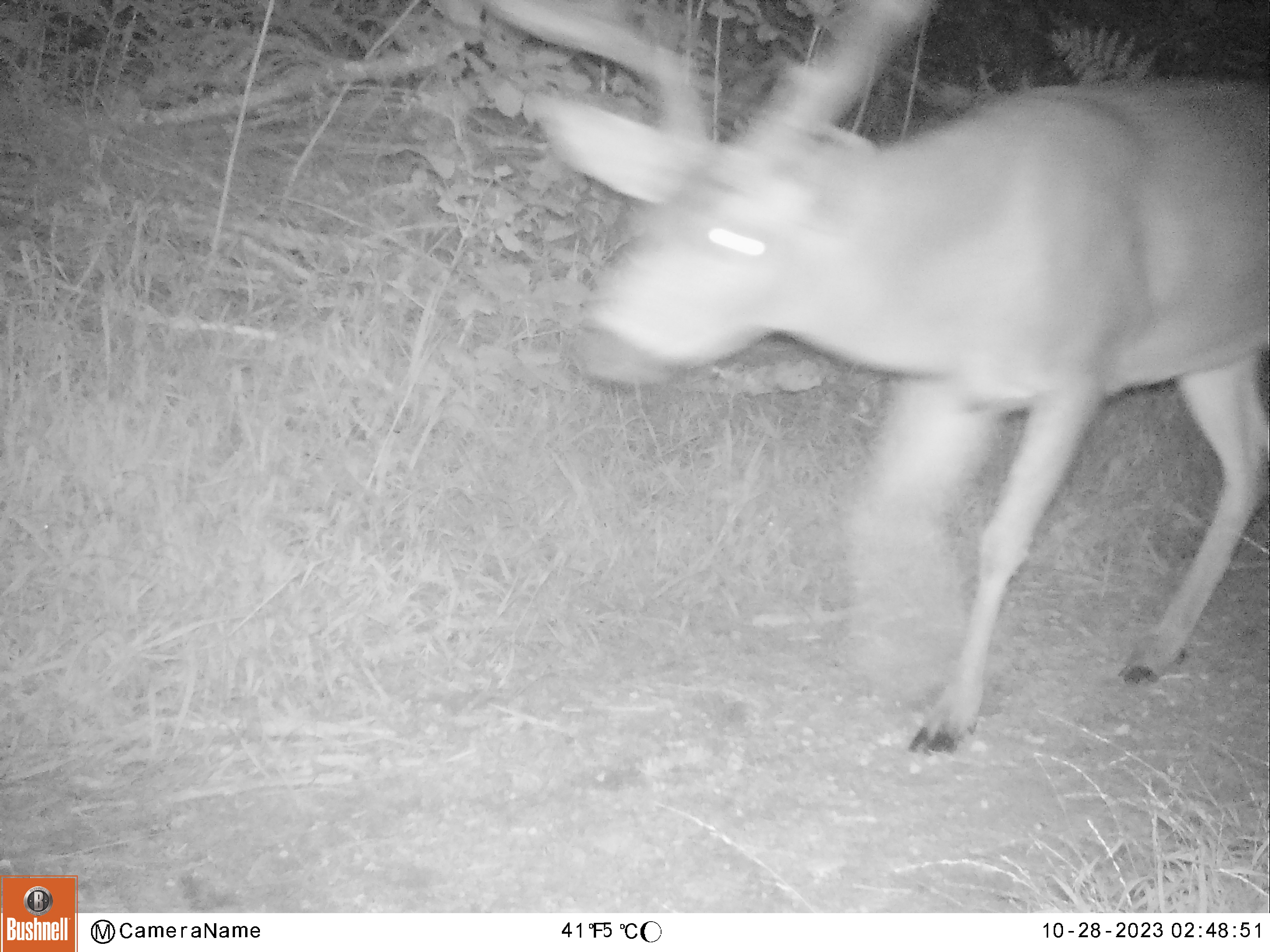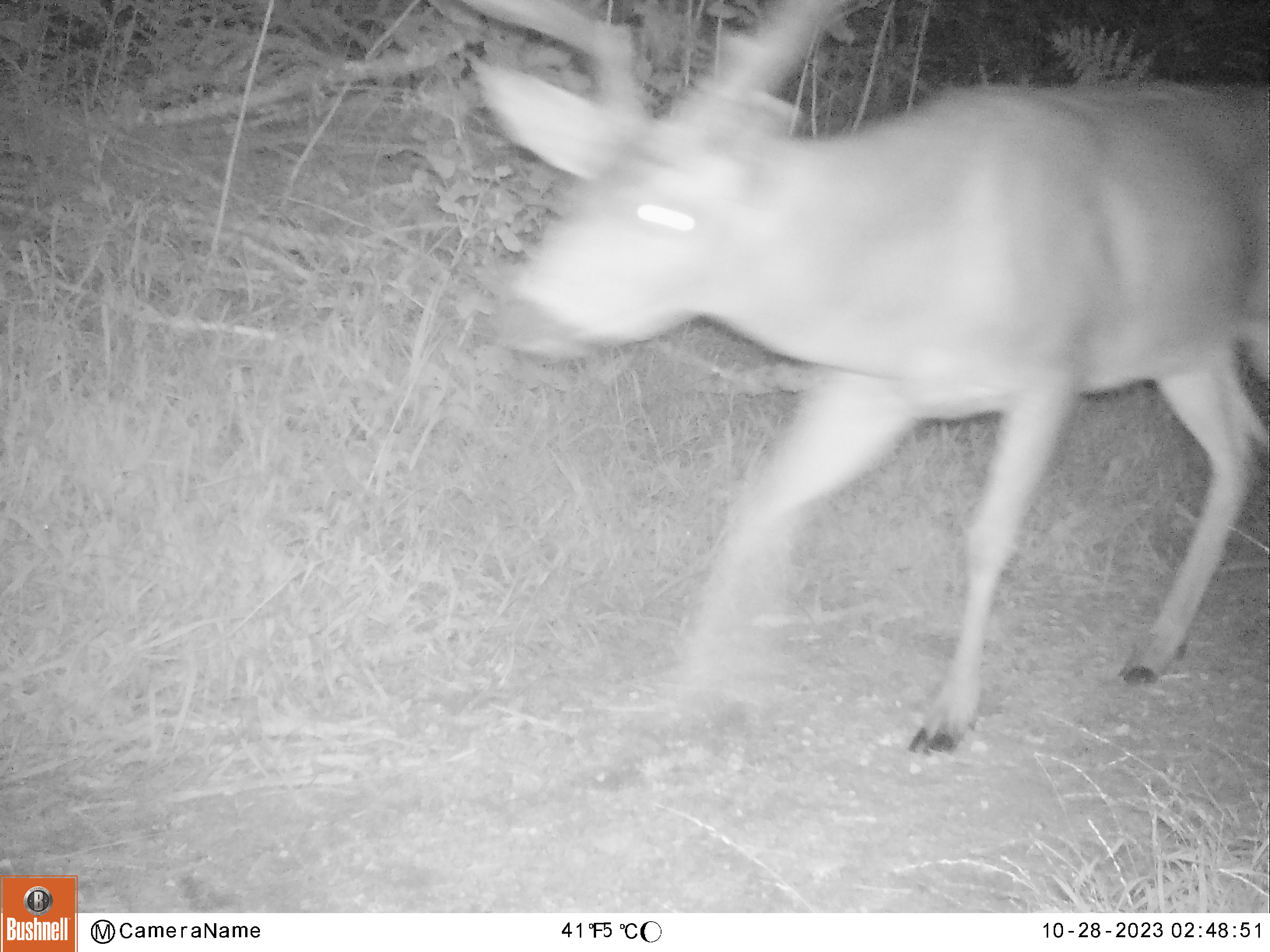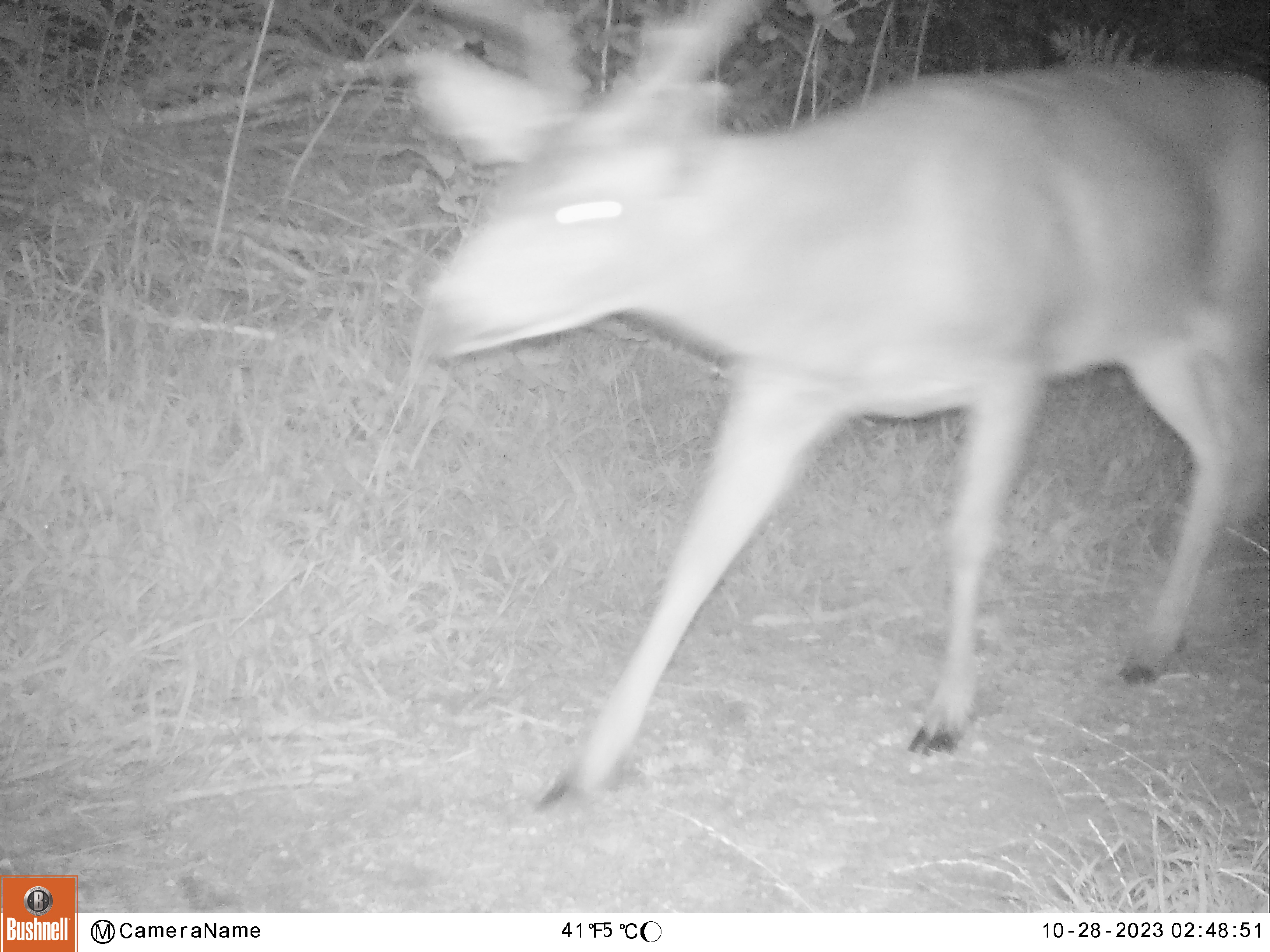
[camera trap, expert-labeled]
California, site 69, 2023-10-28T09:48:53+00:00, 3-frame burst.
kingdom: Animalia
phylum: Chordata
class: Mammalia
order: Artiodactyla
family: Cervidae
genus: Odocoileus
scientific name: Odocoileus hemionus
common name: mule deer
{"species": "mule deer (Odocoileus hemionus)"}